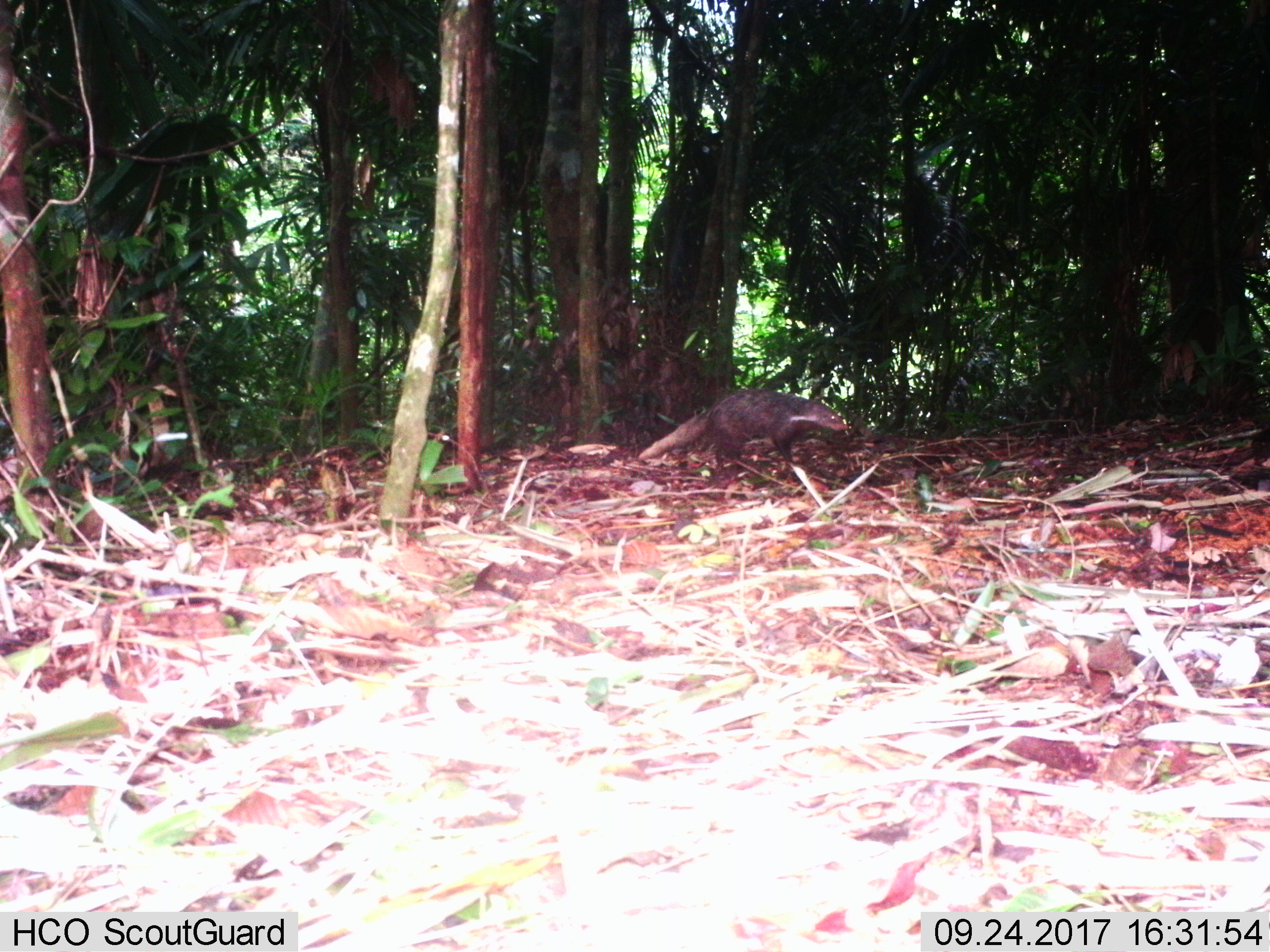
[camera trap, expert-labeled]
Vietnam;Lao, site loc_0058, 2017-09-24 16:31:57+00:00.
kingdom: Animalia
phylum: Chordata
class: Mammalia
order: Carnivora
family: Herpestidae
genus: Urva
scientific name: Urva urva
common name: crab-eating mongoose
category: crab eating mongoose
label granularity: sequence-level